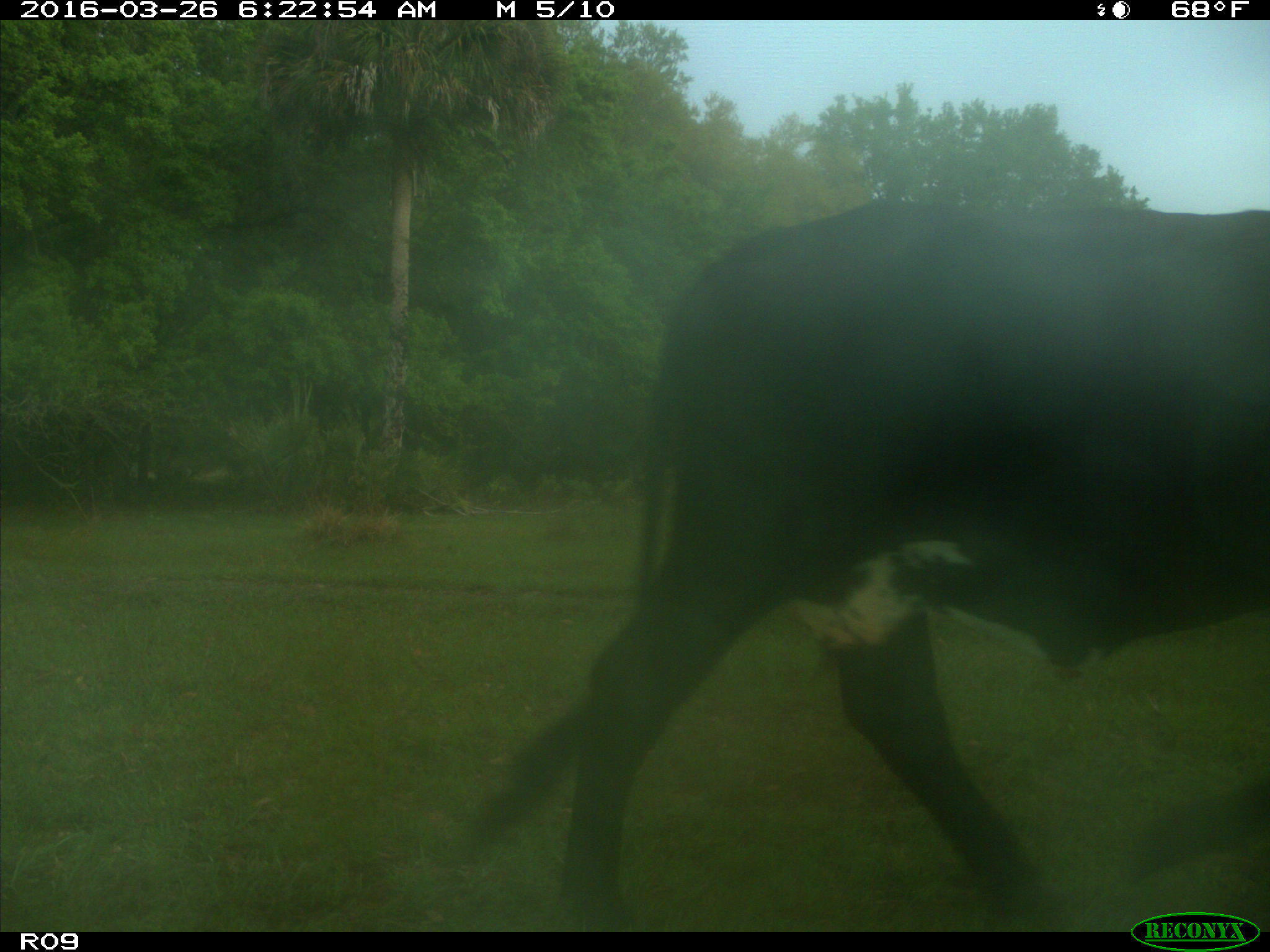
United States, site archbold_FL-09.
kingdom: Animalia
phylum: Chordata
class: Mammalia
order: Artiodactyla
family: Bovidae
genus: Bos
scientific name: Bos taurus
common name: domestic cow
Bos taurus (domestic cow).